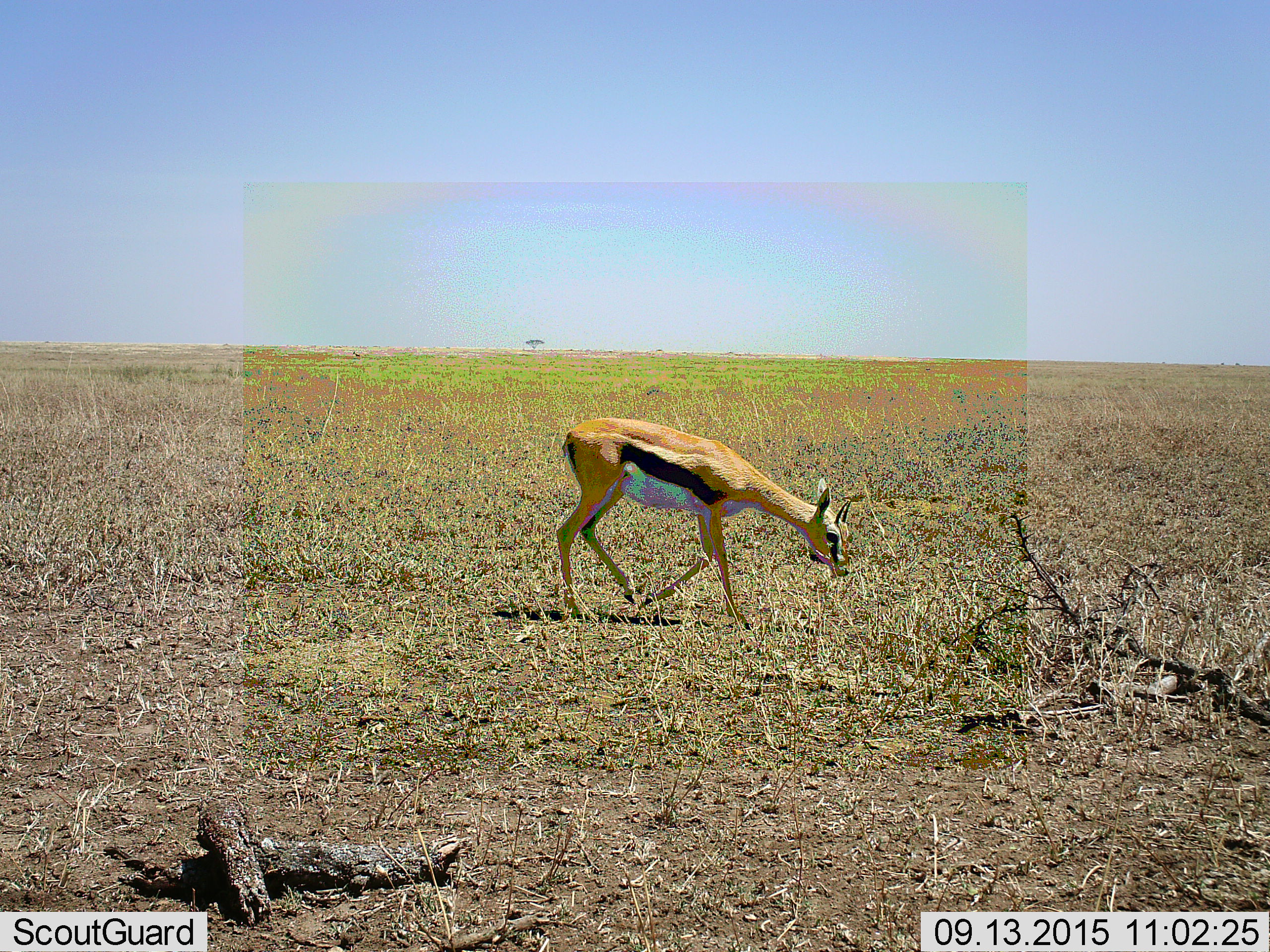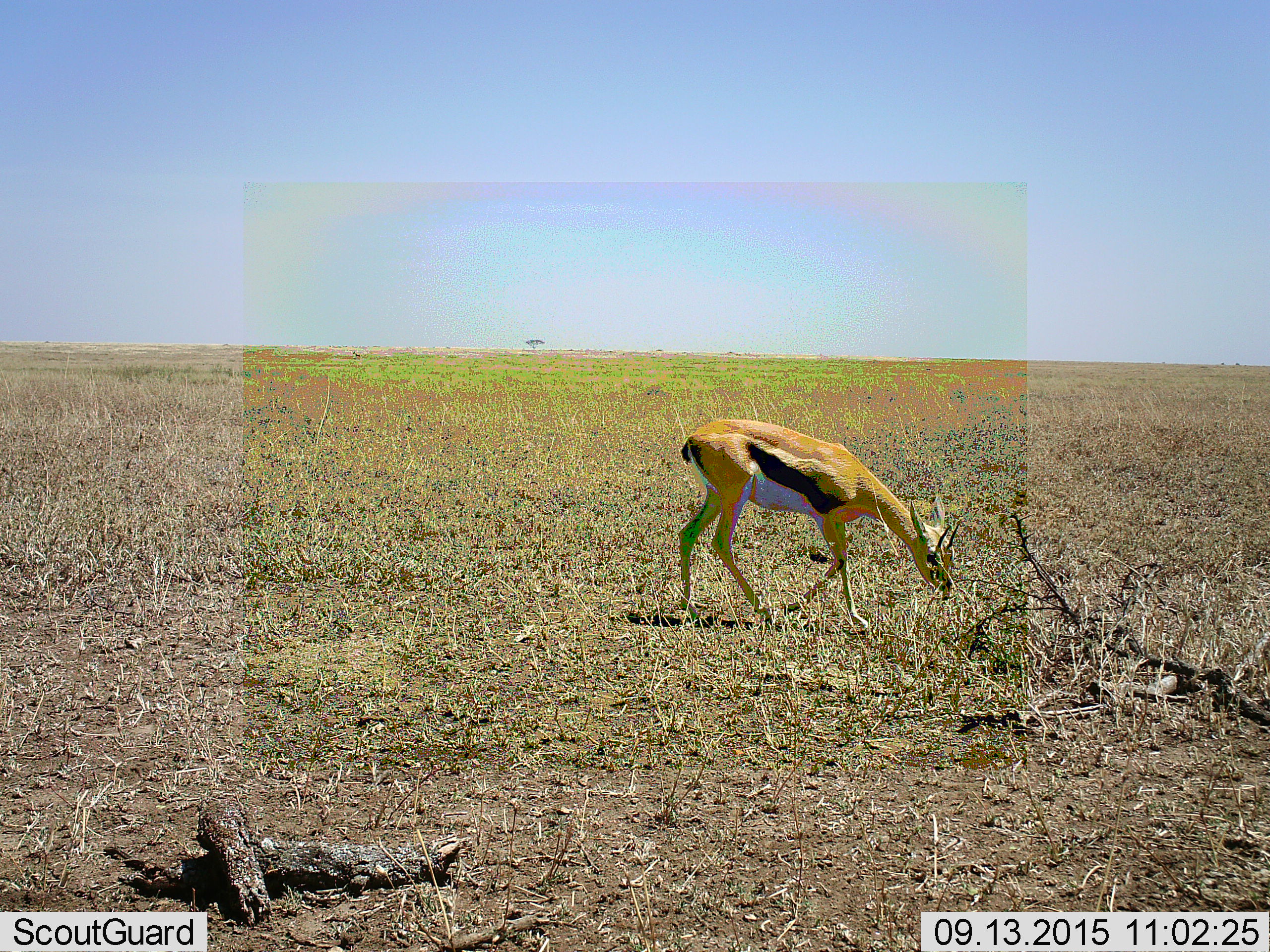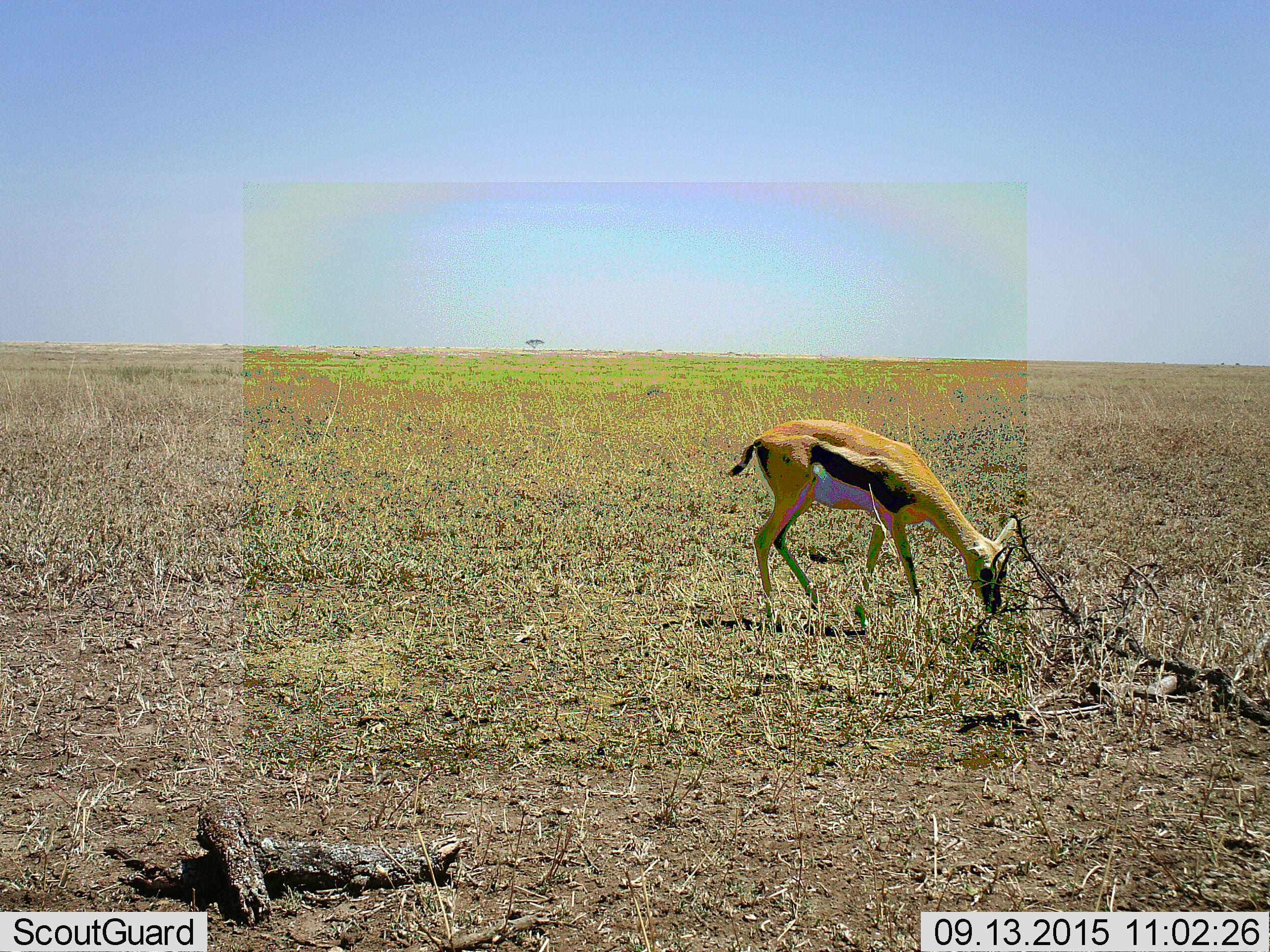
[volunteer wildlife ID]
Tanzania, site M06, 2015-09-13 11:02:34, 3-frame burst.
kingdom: Animalia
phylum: Chordata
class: Mammalia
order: Artiodactyla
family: Bovidae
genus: Eudorcas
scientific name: Eudorcas thomsonii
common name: thomson's gazelle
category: gazellethomsons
Gazellethomsons (thomson's gazelle) (Eudorcas thomsonii), count 1. Behavior (volunteer vote fractions): standing 40%, resting 10%, moving 70%, interacting 0%. Young present (vote fraction): 20%. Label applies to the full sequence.